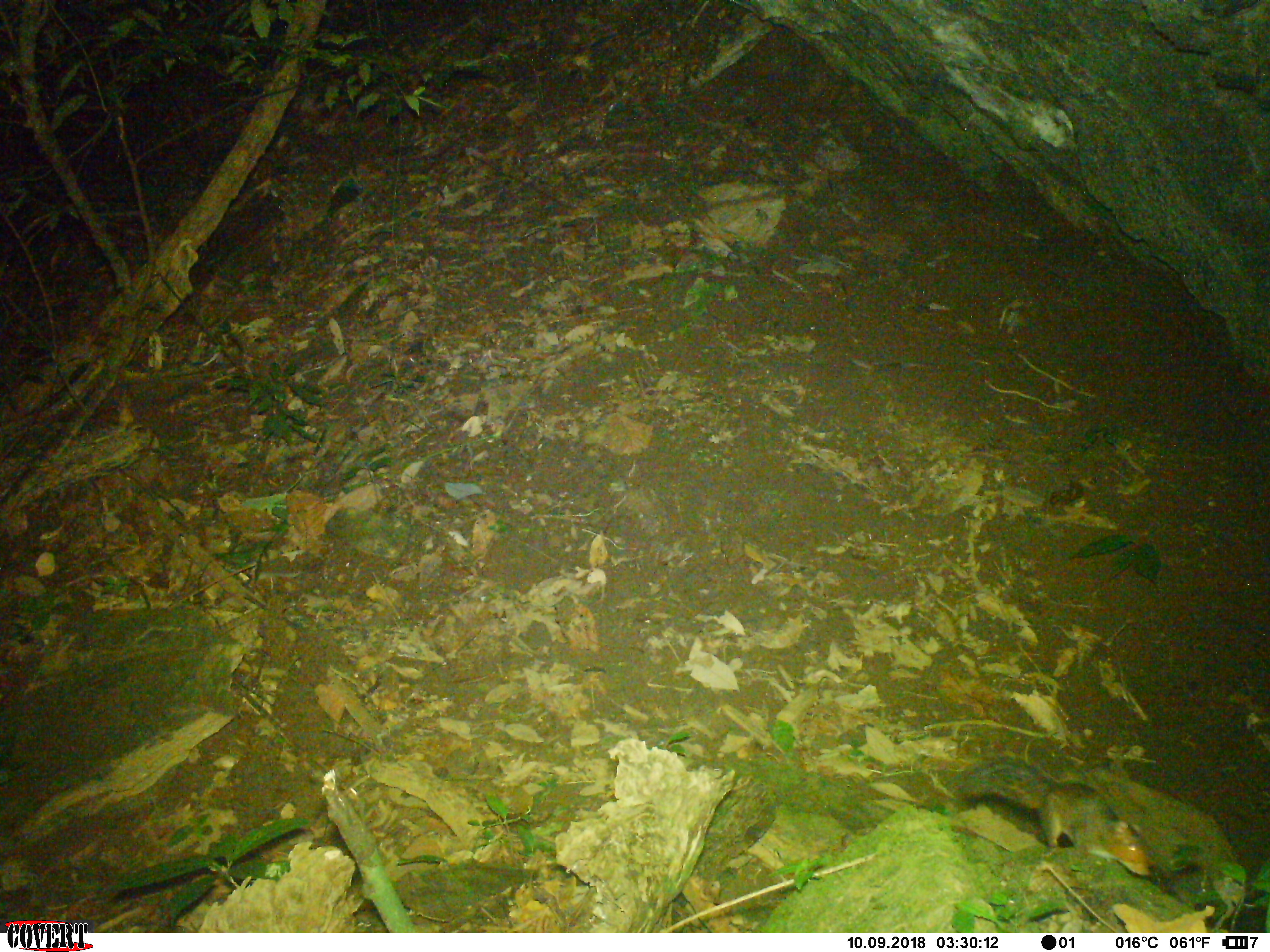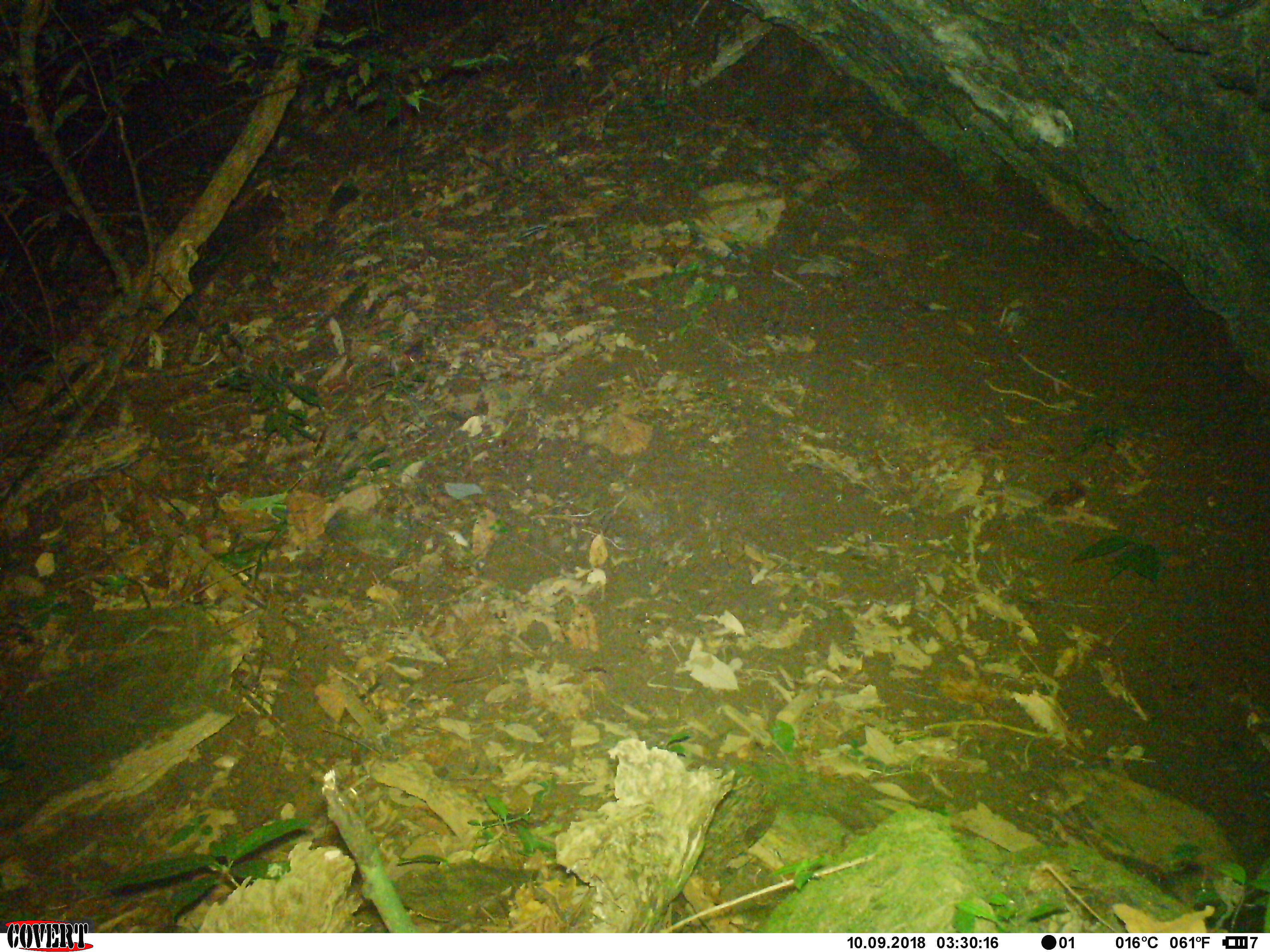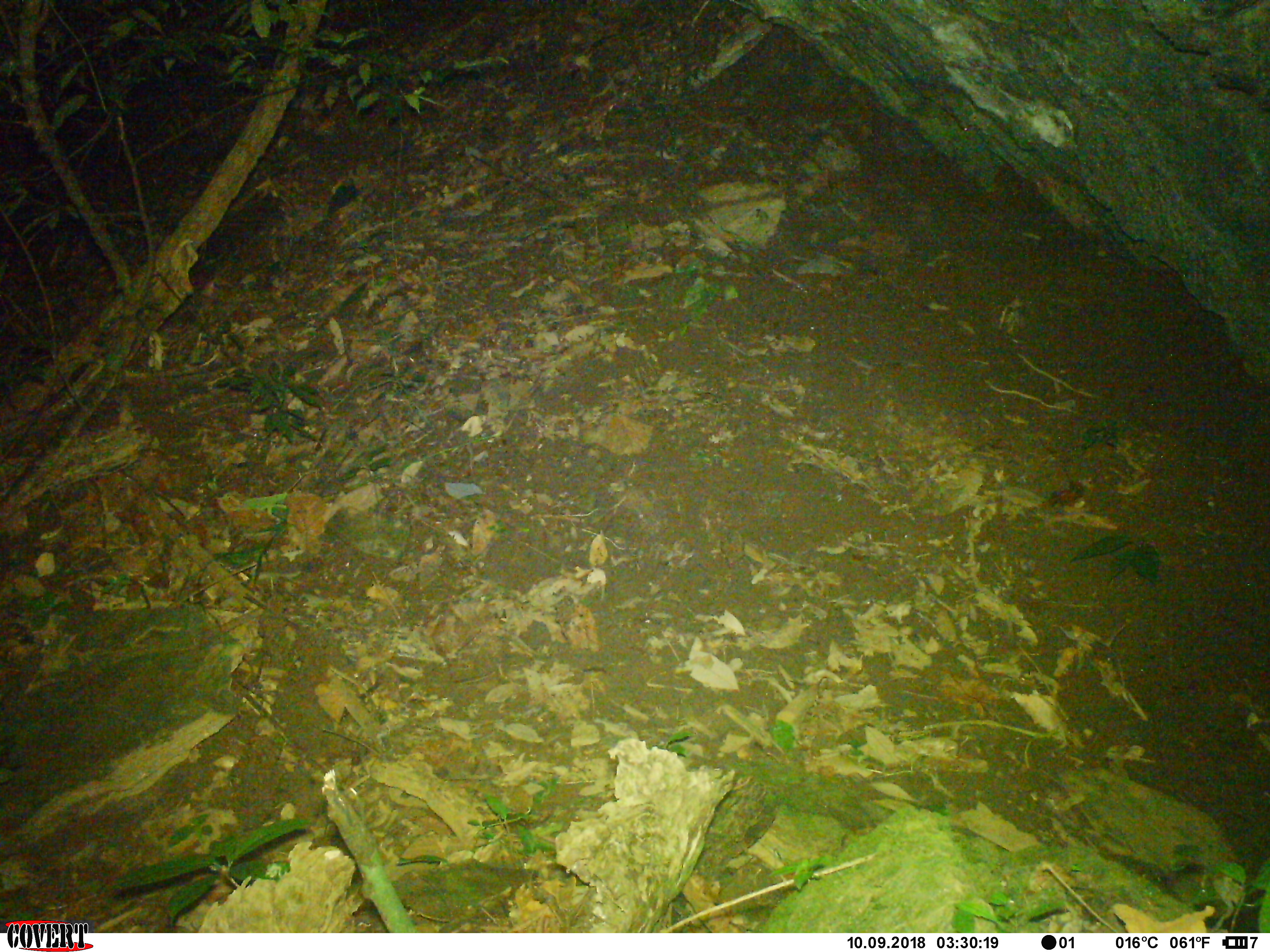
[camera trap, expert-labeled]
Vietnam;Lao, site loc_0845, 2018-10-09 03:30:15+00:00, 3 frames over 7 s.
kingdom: Animalia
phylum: Chordata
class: Mammalia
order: Rodentia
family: Sciuridae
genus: Dremomys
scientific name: Dremomys rufigenis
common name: red-cheeked squirrel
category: red cheeked squirrel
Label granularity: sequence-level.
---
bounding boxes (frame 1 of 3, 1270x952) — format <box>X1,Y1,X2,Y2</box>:
red cheeked squirrel: <box>942,756,1150,875</box>